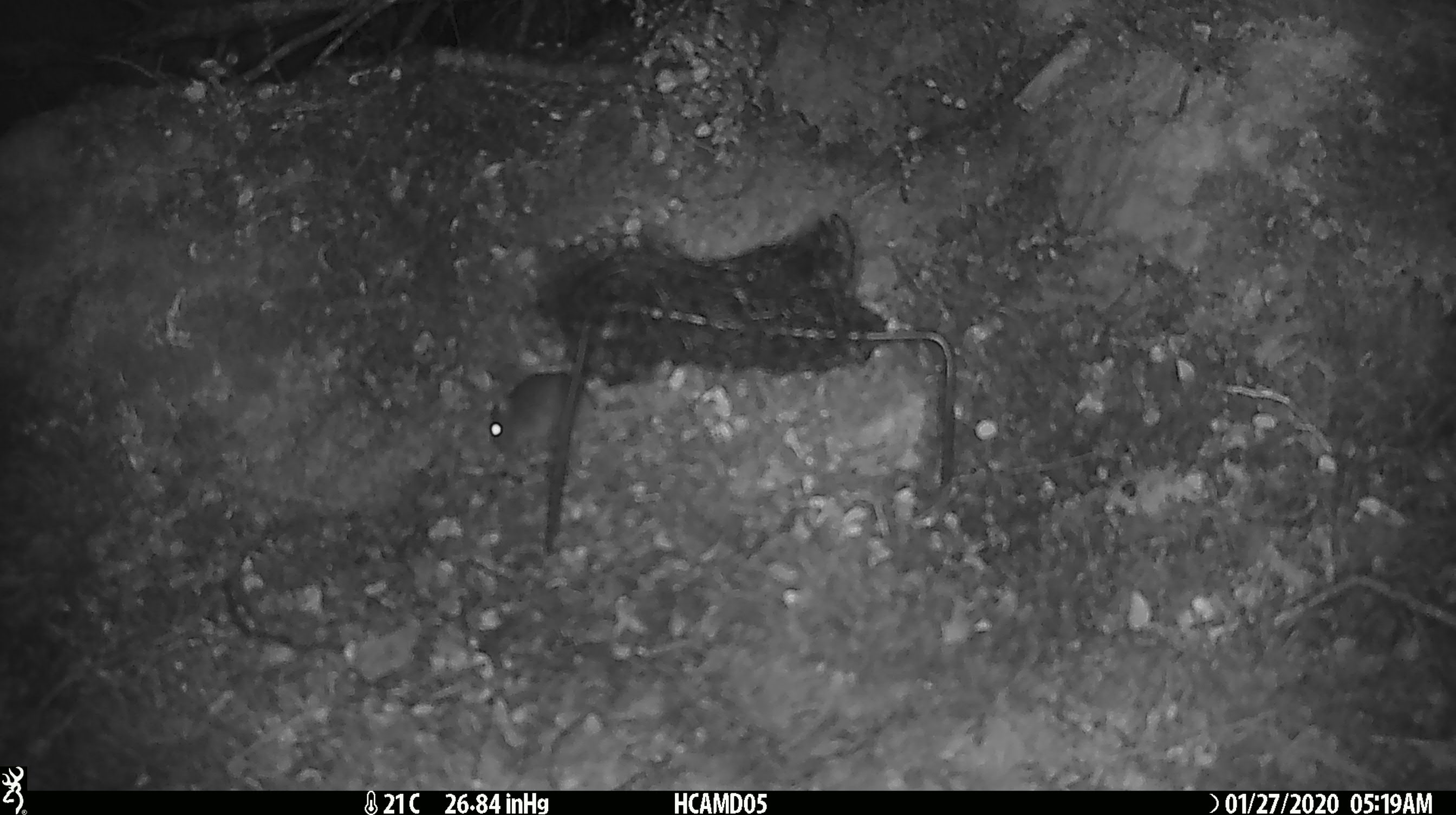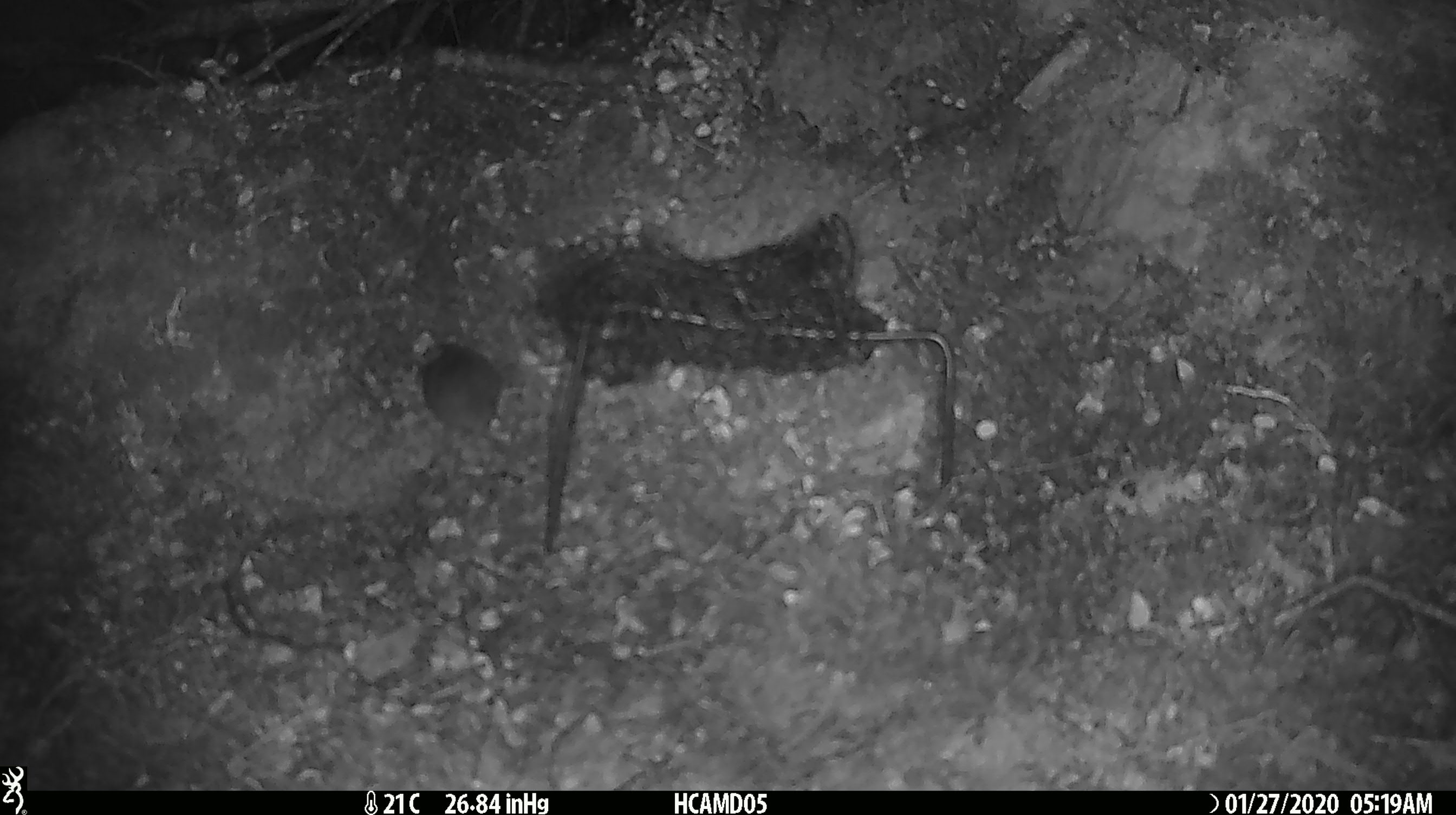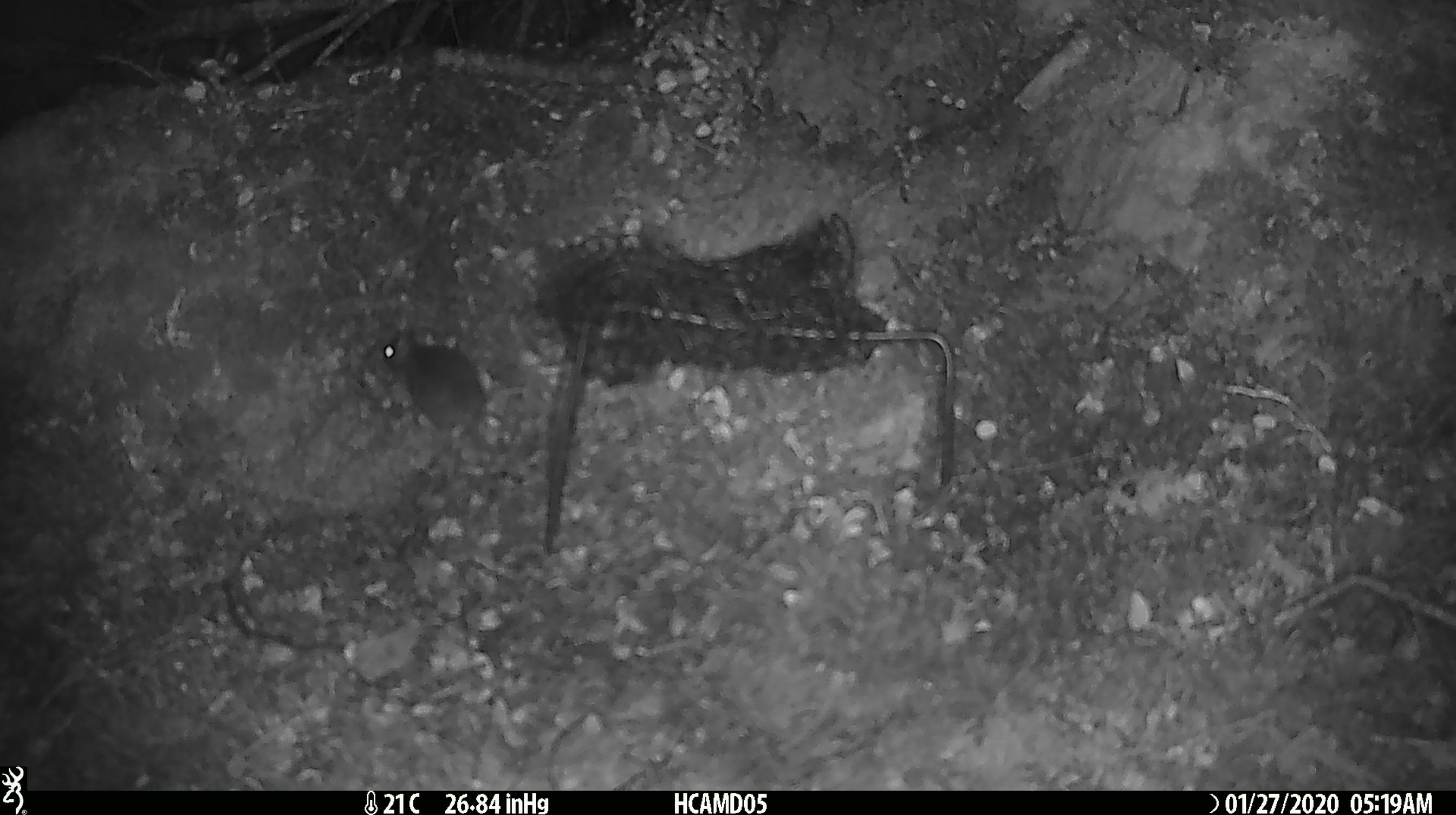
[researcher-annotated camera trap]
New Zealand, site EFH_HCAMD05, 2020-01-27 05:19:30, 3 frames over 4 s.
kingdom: Animalia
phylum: Chordata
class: Mammalia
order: Rodentia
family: Muridae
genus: Mus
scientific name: Mus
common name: mouse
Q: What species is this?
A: Mouse (Mus).